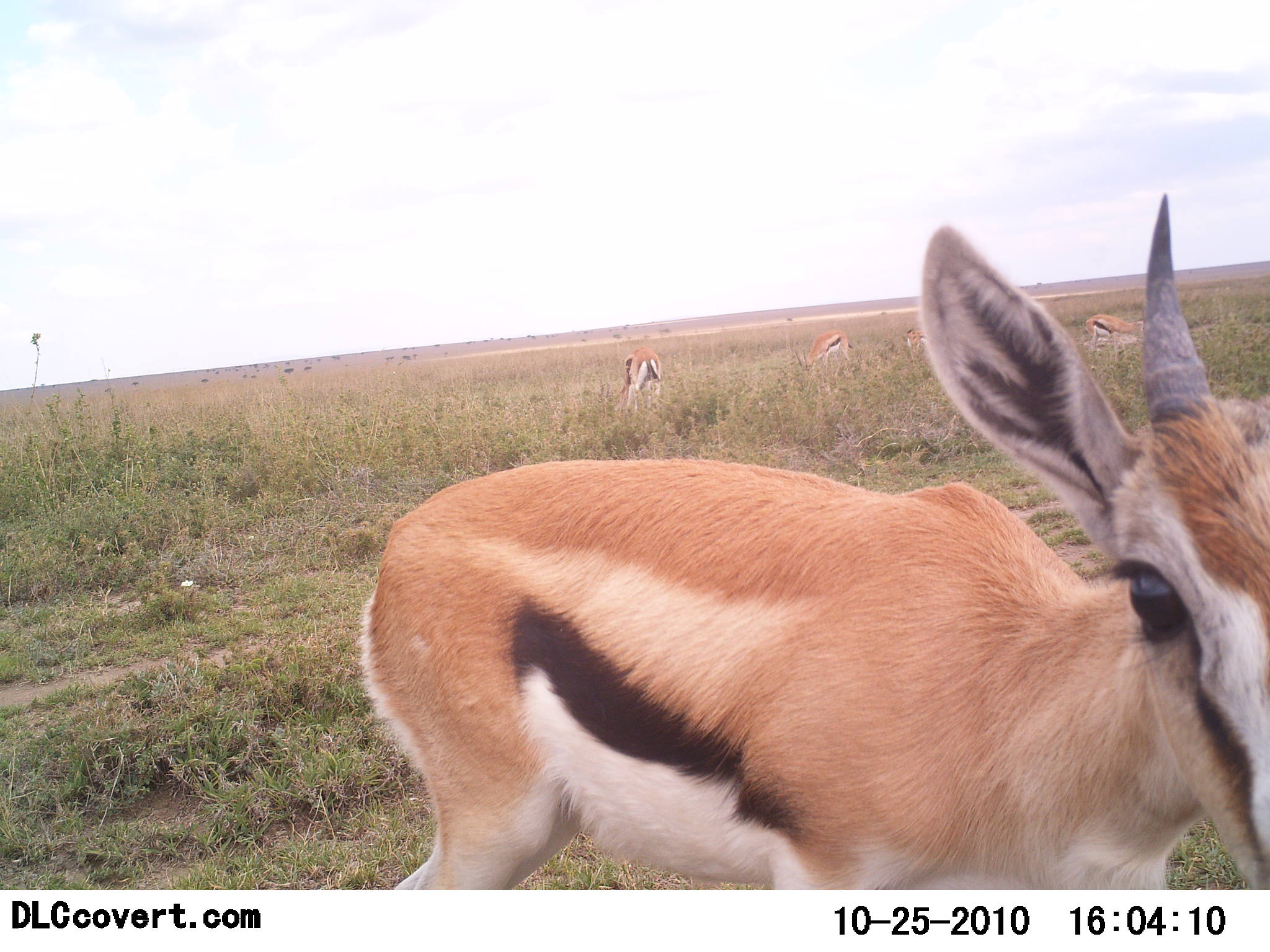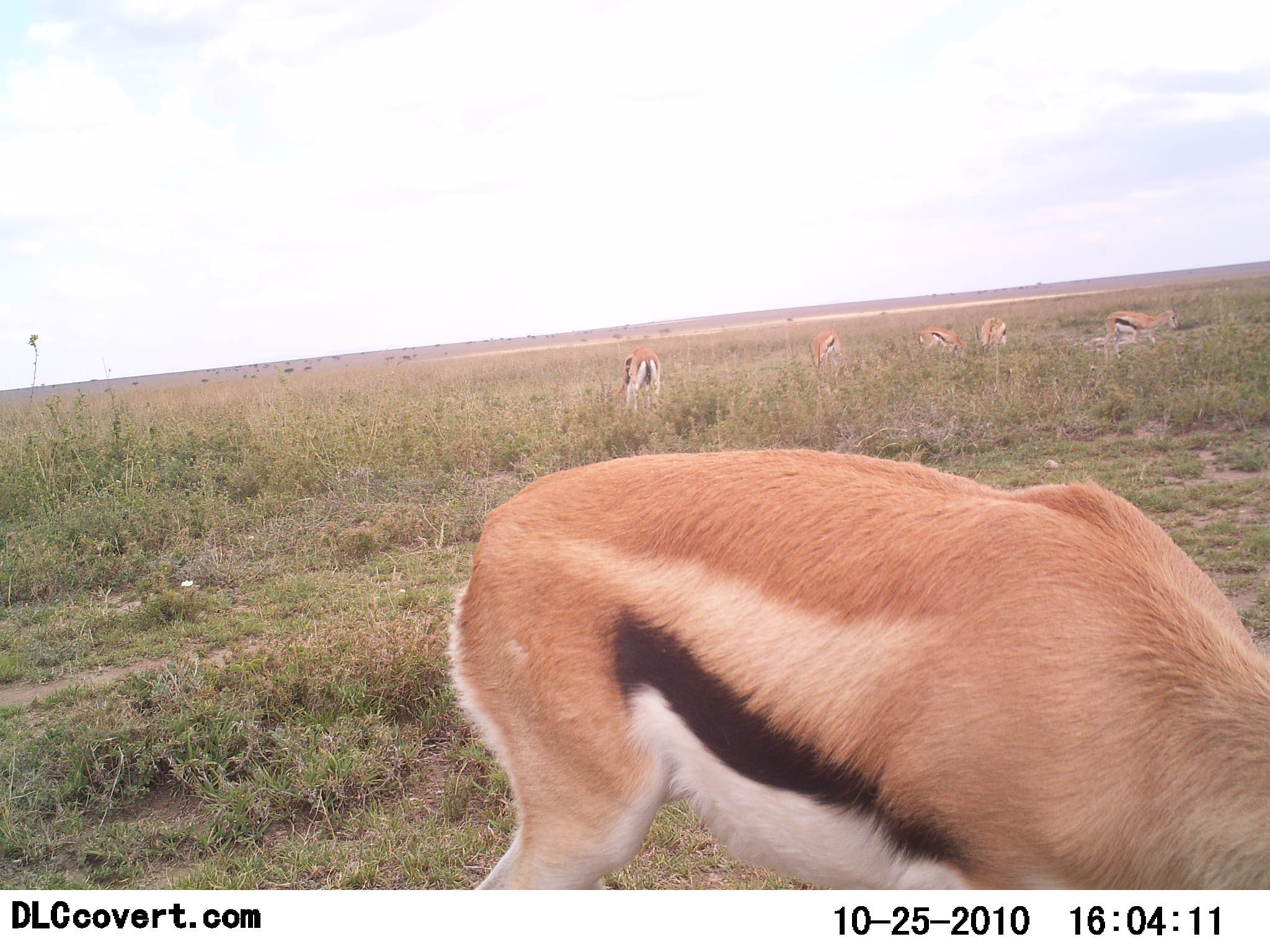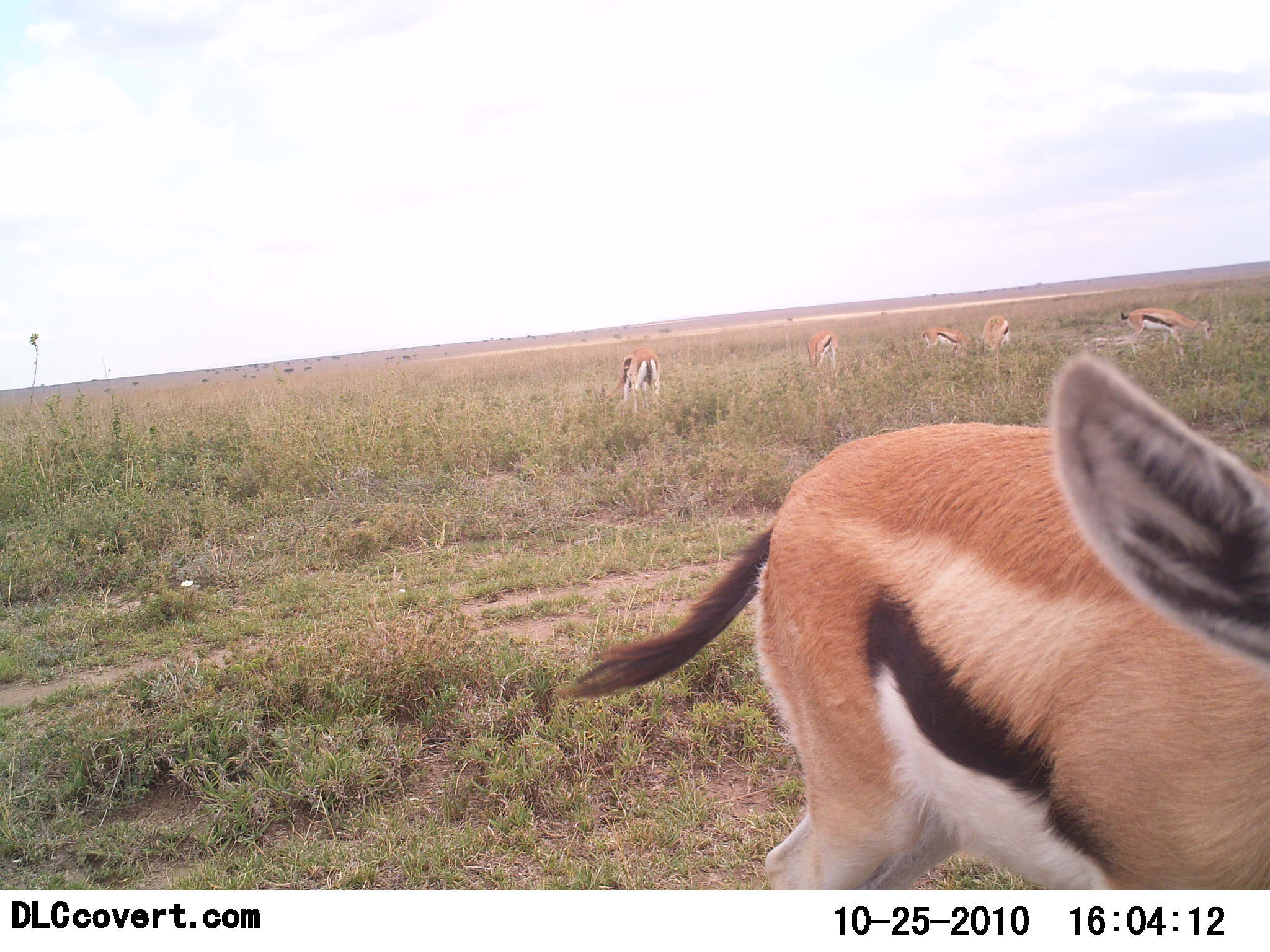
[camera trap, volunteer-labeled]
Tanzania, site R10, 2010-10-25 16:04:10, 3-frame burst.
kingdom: Animalia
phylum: Chordata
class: Mammalia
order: Artiodactyla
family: Bovidae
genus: Eudorcas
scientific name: Eudorcas thomsonii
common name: thomson's gazelle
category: gazellethomsons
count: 6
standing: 56%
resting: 0%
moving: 31%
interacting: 0%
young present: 0%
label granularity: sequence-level